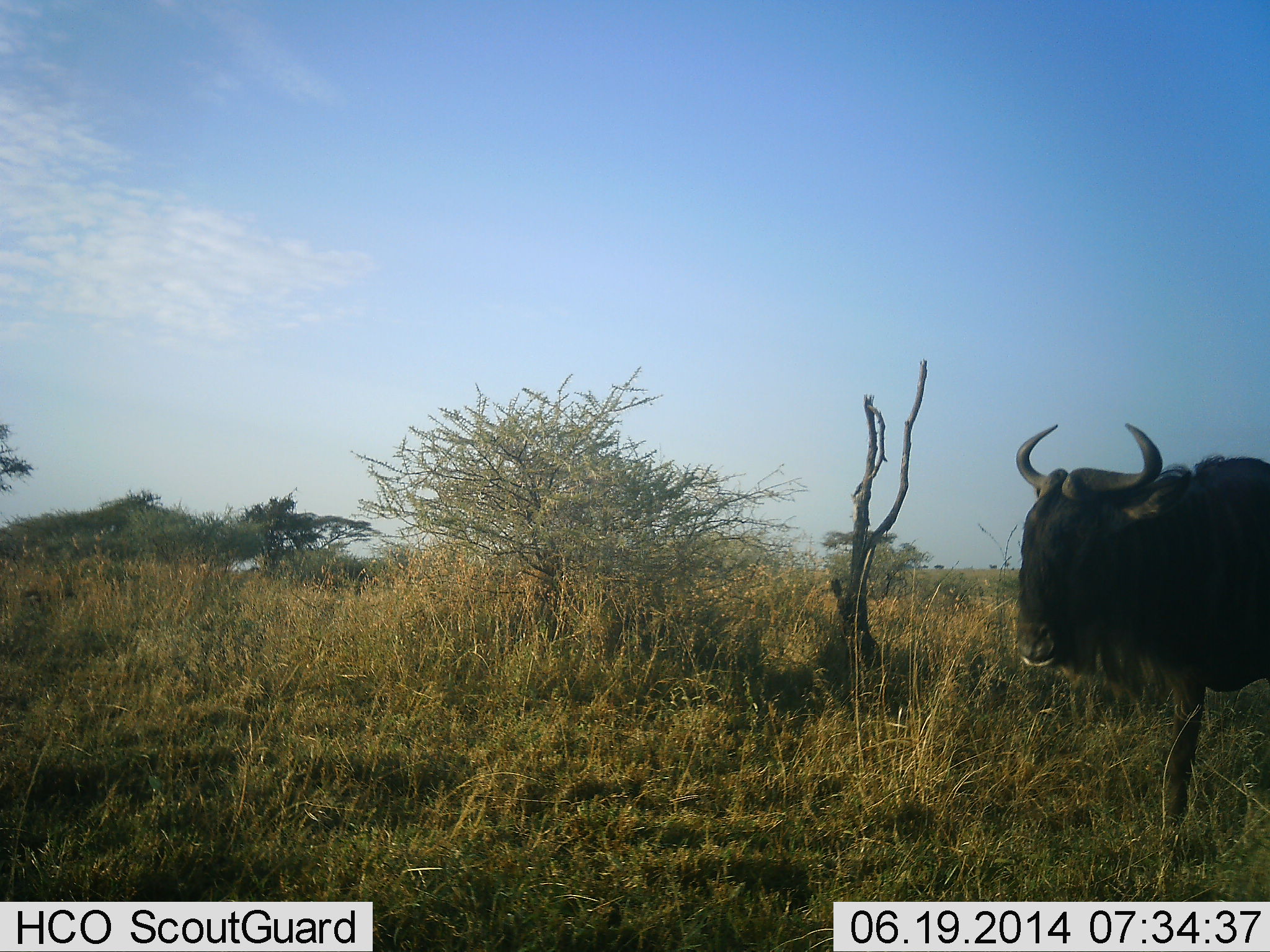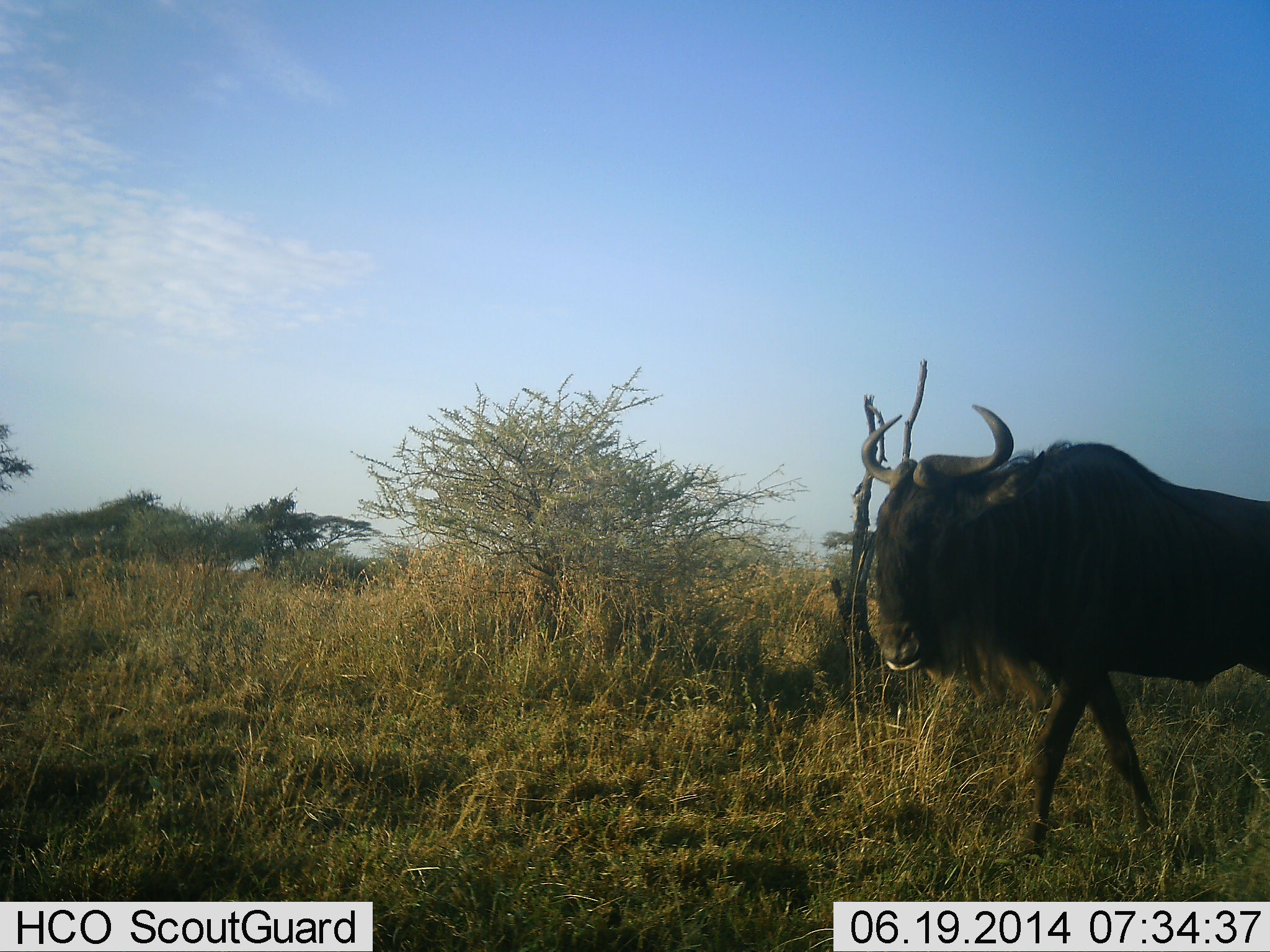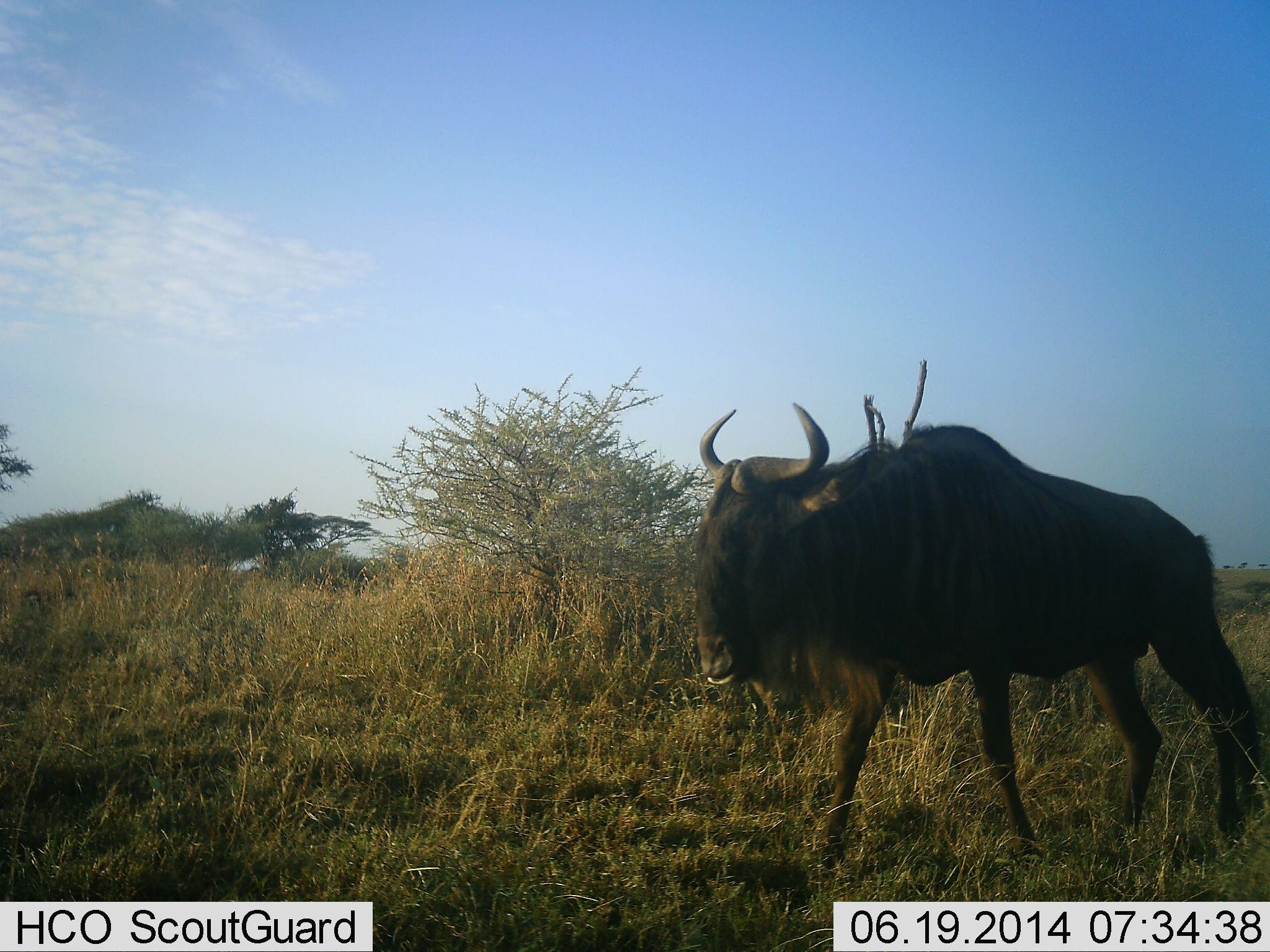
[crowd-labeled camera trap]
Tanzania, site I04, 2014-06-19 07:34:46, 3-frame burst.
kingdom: Animalia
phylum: Chordata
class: Mammalia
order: Artiodactyla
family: Bovidae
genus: Connochaetes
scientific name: Connochaetes taurinus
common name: blue wildebeest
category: wildebeest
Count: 1.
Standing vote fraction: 10%.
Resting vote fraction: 0%.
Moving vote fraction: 90%.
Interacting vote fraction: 0%.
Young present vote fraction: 0%.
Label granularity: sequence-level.